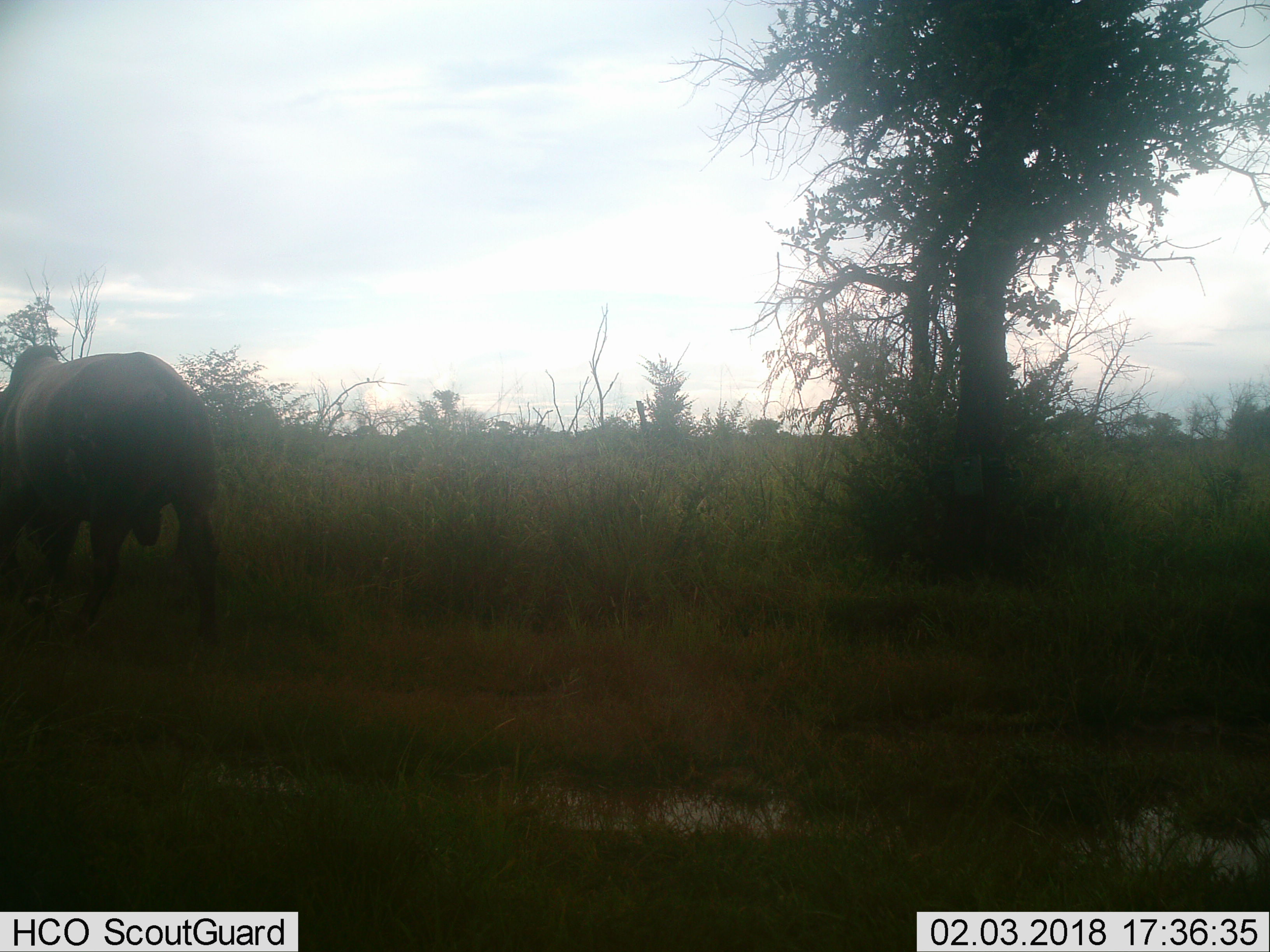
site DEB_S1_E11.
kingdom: Animalia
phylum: Chordata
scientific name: Vertebrata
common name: domestic animal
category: domesticanimal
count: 1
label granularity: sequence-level